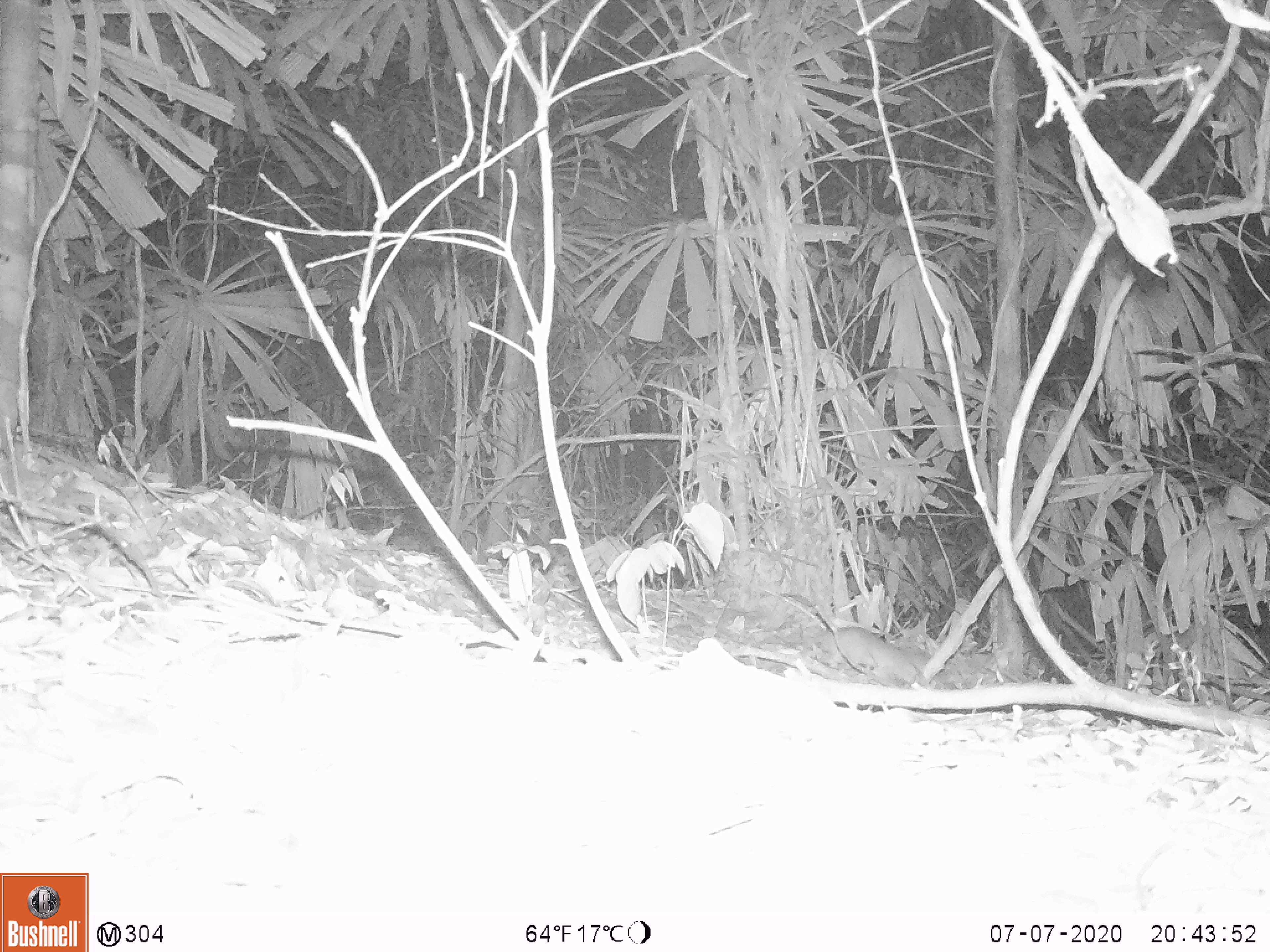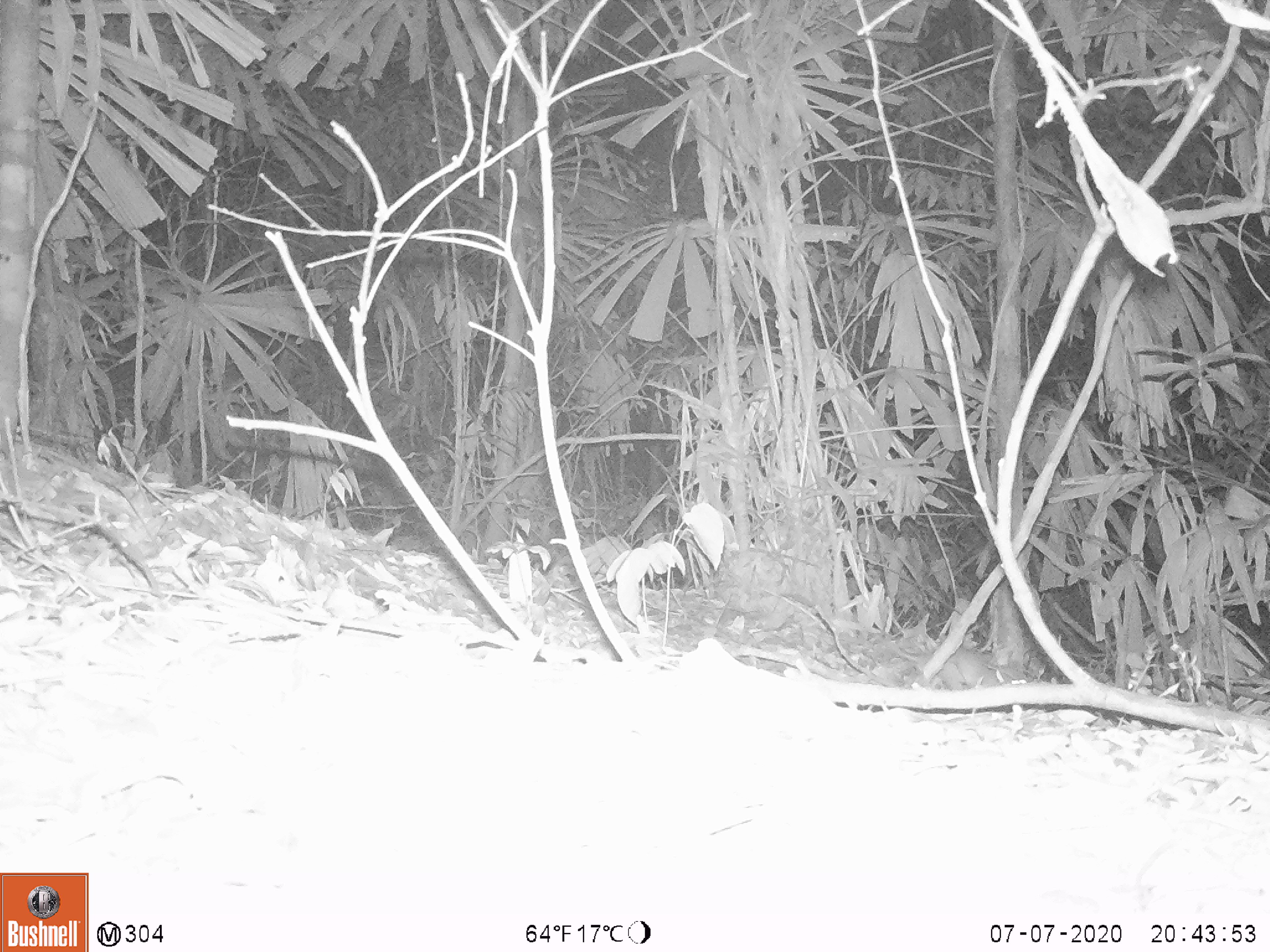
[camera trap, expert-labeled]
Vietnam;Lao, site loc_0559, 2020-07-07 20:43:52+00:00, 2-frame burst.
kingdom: Animalia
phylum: Chordata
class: Mammalia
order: Rodentia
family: Muridae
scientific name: Muridae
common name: old-world mice and rats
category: unidentified murid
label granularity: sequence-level